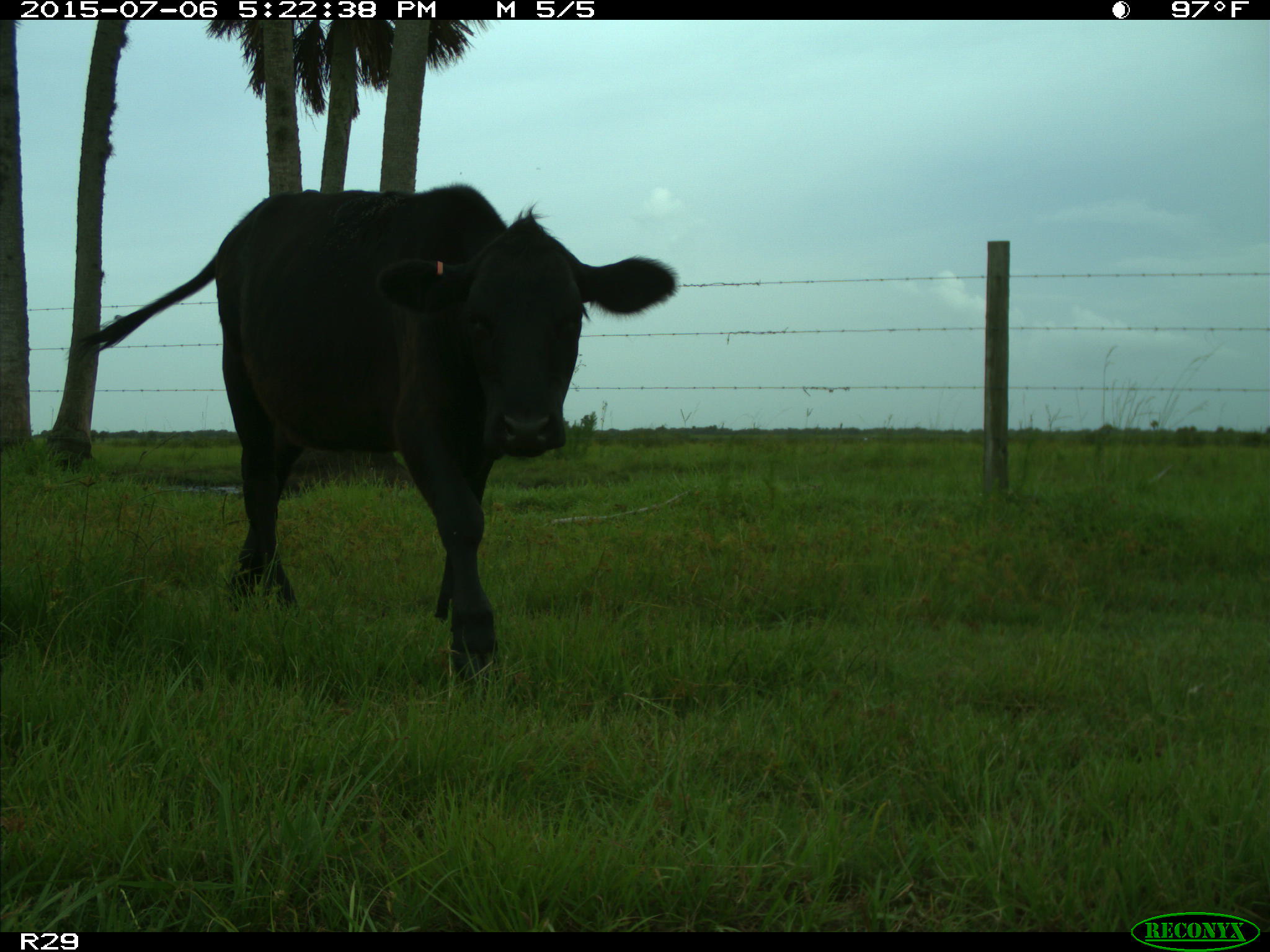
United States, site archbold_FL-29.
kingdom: Animalia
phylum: Chordata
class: Mammalia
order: Artiodactyla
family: Bovidae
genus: Bos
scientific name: Bos taurus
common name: domestic cow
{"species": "Bos taurus (domestic cow)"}